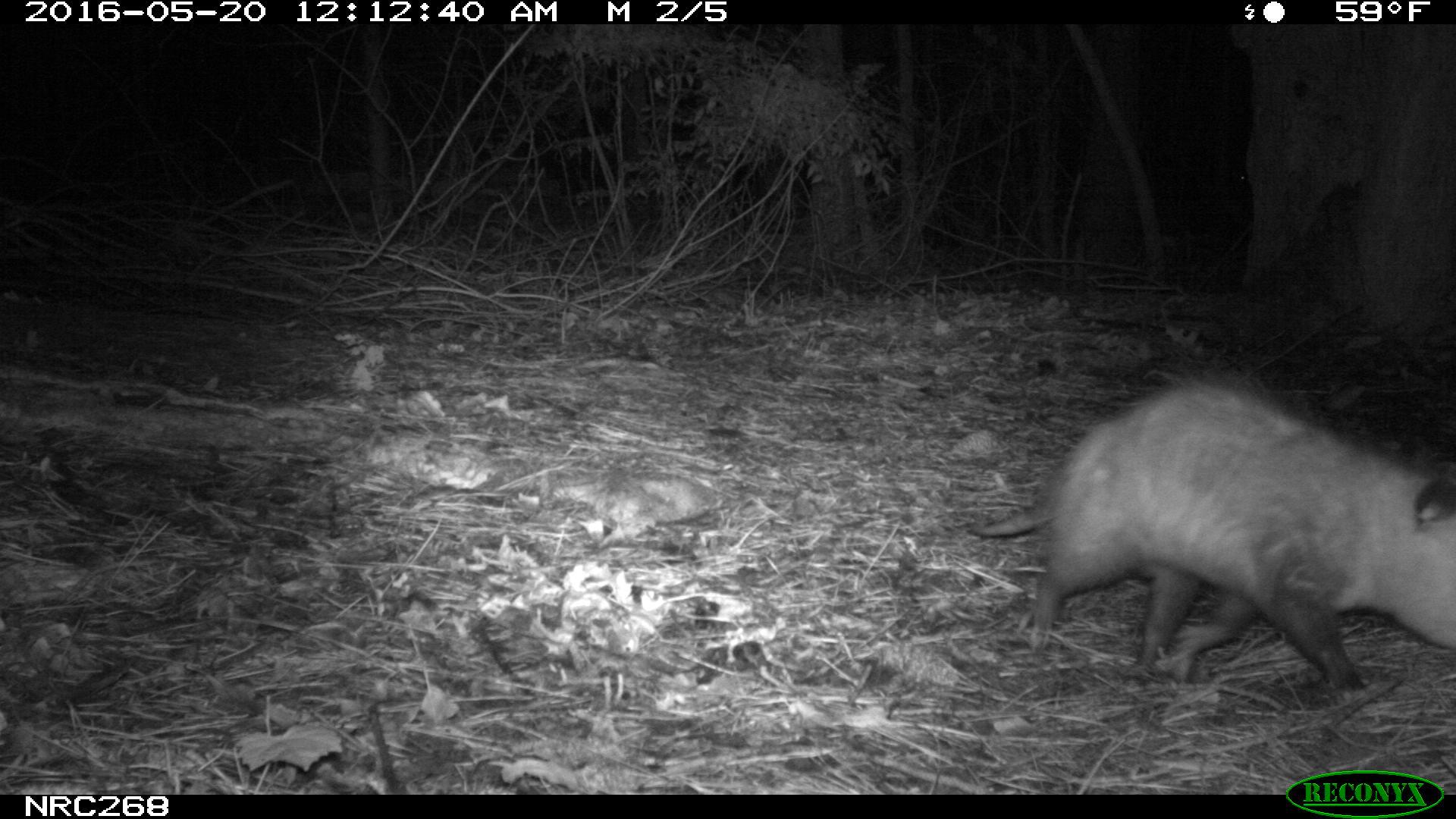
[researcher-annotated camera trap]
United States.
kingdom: Animalia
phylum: Chordata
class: Mammalia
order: Didelphimorphia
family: Didelphidae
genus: Didelphis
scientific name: Didelphis virginiana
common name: virginia opossum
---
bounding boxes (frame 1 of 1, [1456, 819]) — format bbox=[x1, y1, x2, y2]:
Virginia Opossum: bbox=[952, 364, 1455, 702]